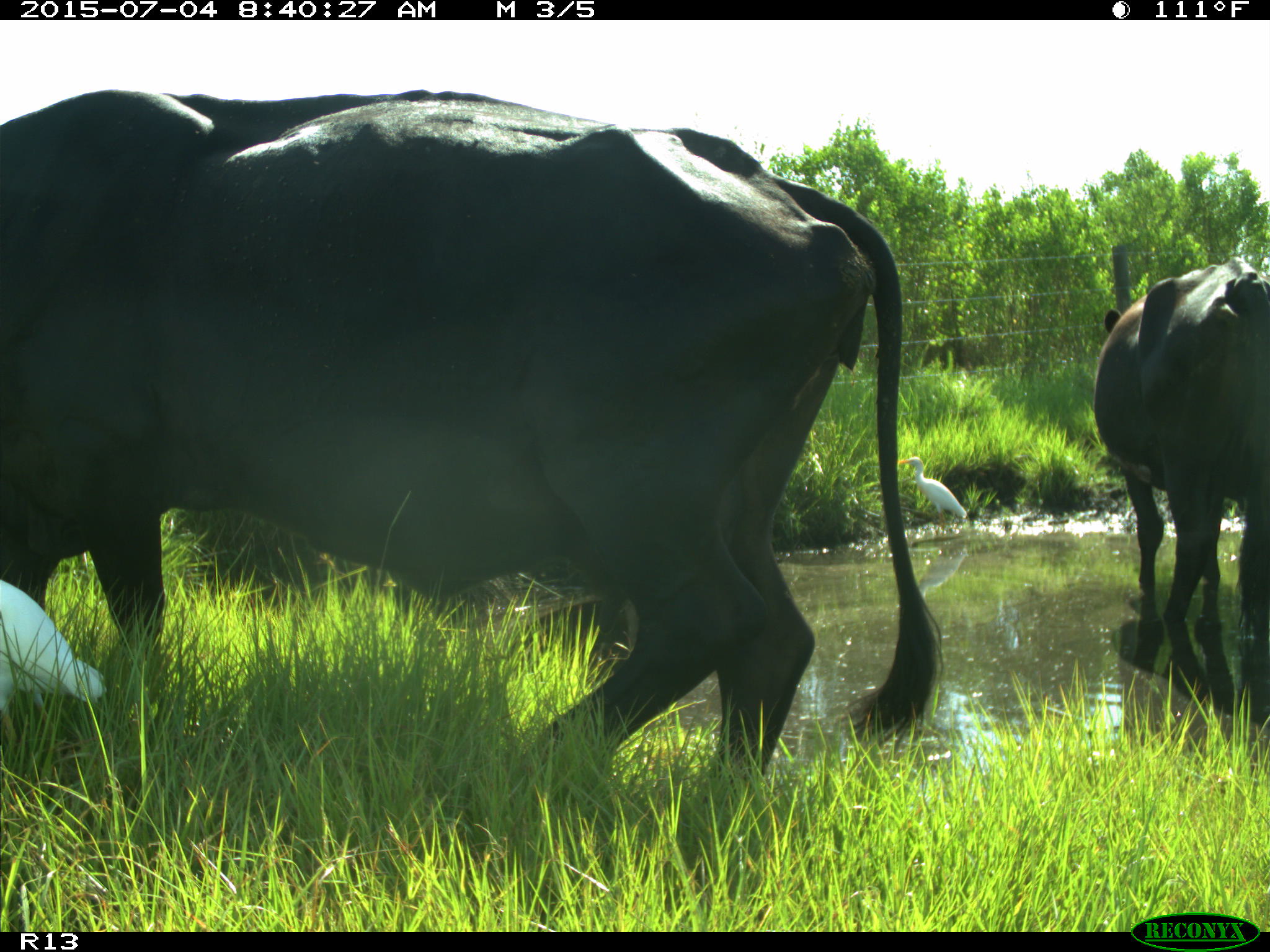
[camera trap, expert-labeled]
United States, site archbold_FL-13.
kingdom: Animalia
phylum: Chordata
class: Mammalia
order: Artiodactyla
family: Bovidae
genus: Bos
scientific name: Bos taurus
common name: domestic cow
Bos taurus (domestic cow).